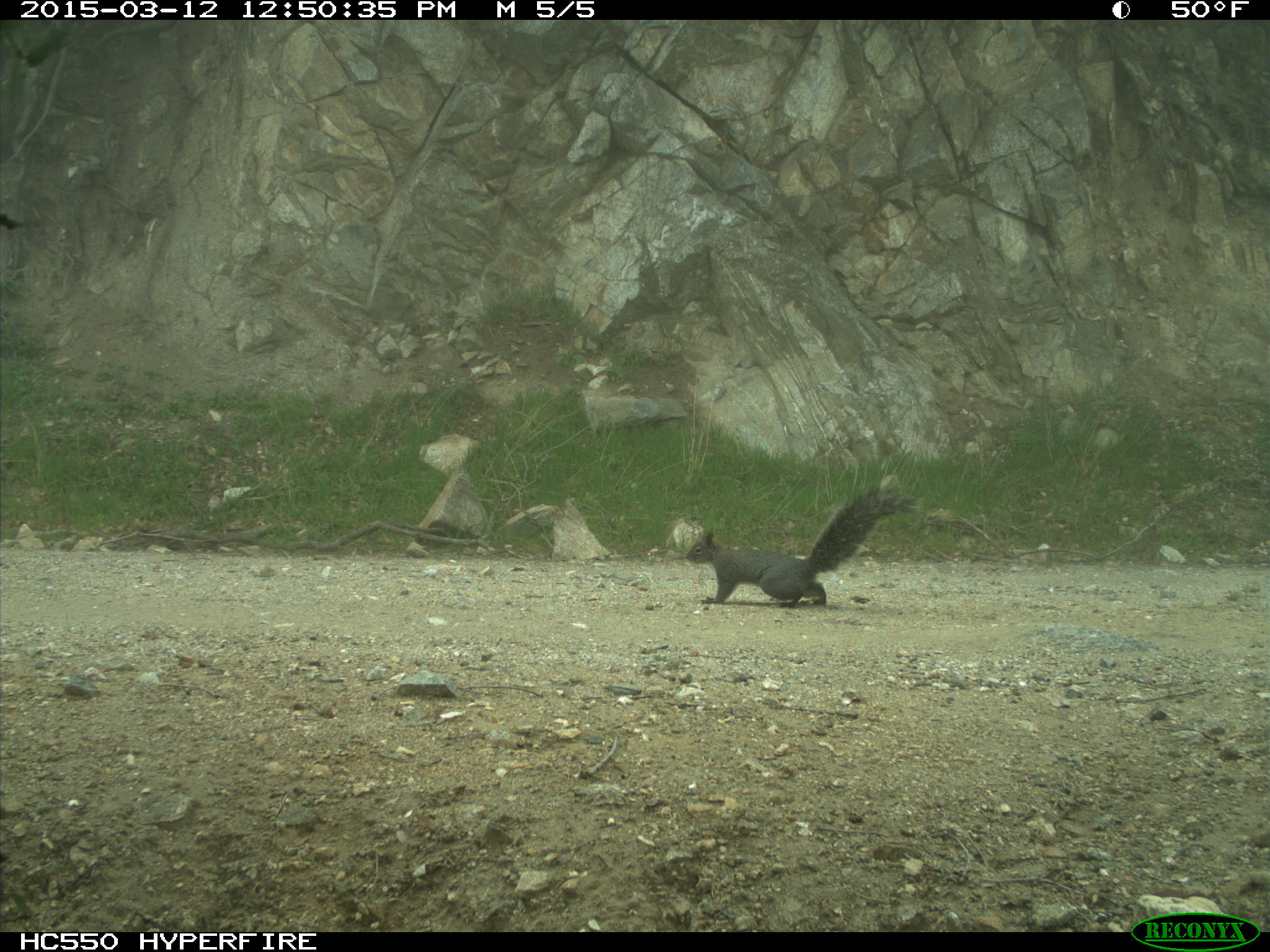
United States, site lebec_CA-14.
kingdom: Animalia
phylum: Chordata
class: Mammalia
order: Rodentia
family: Sciuridae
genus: Sciurus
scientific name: Sciurus carolinensis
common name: eastern gray squirrel